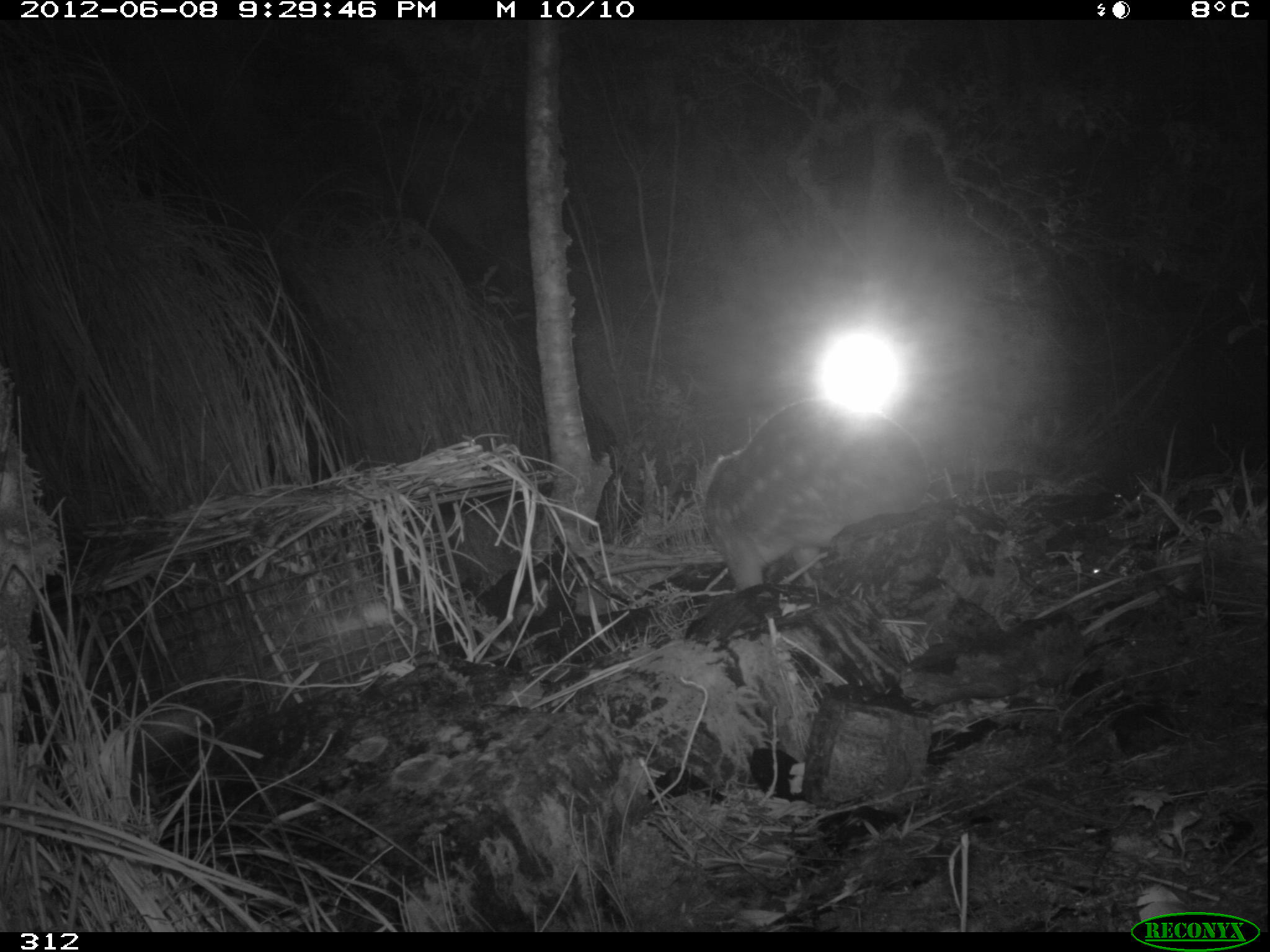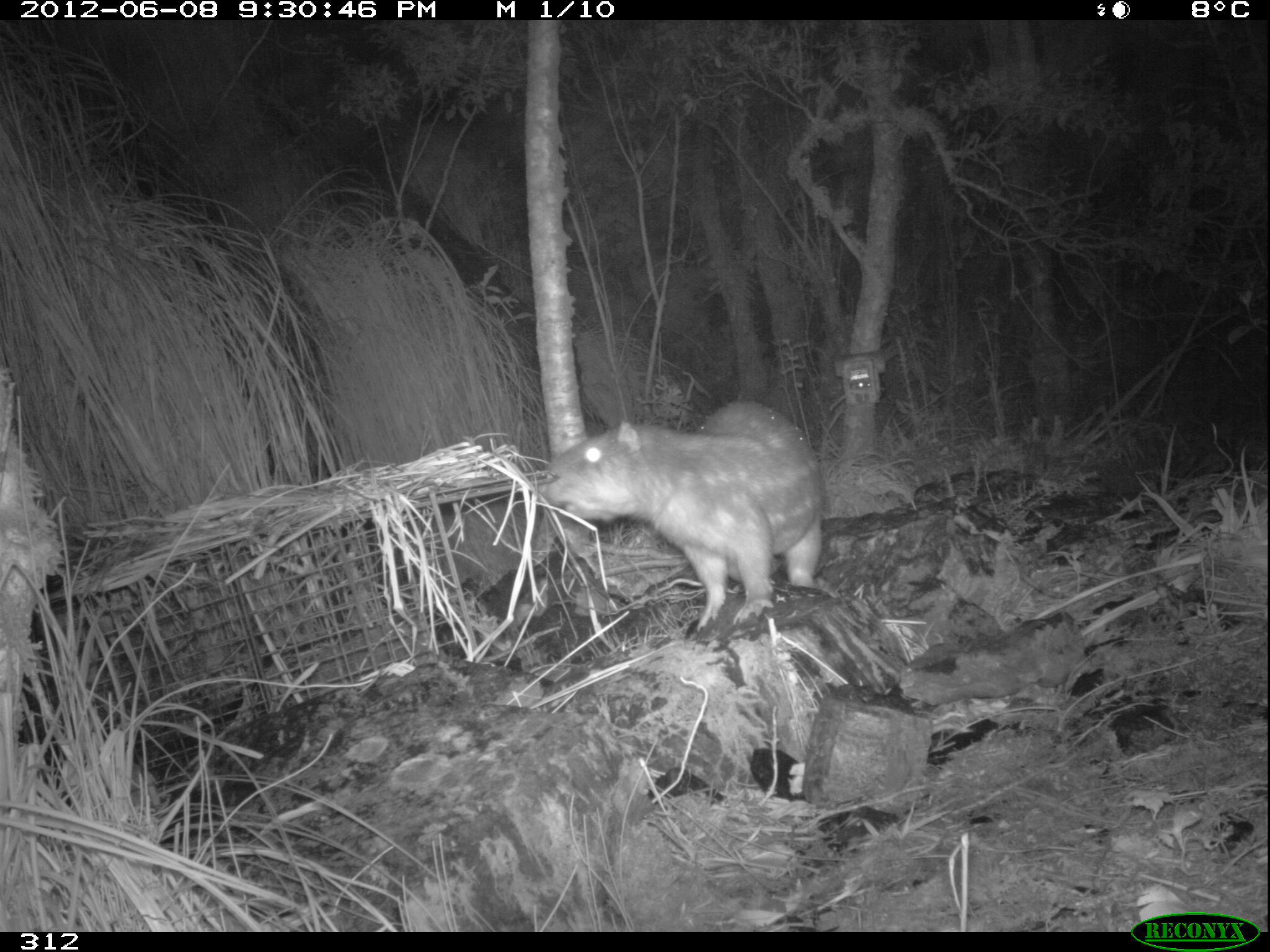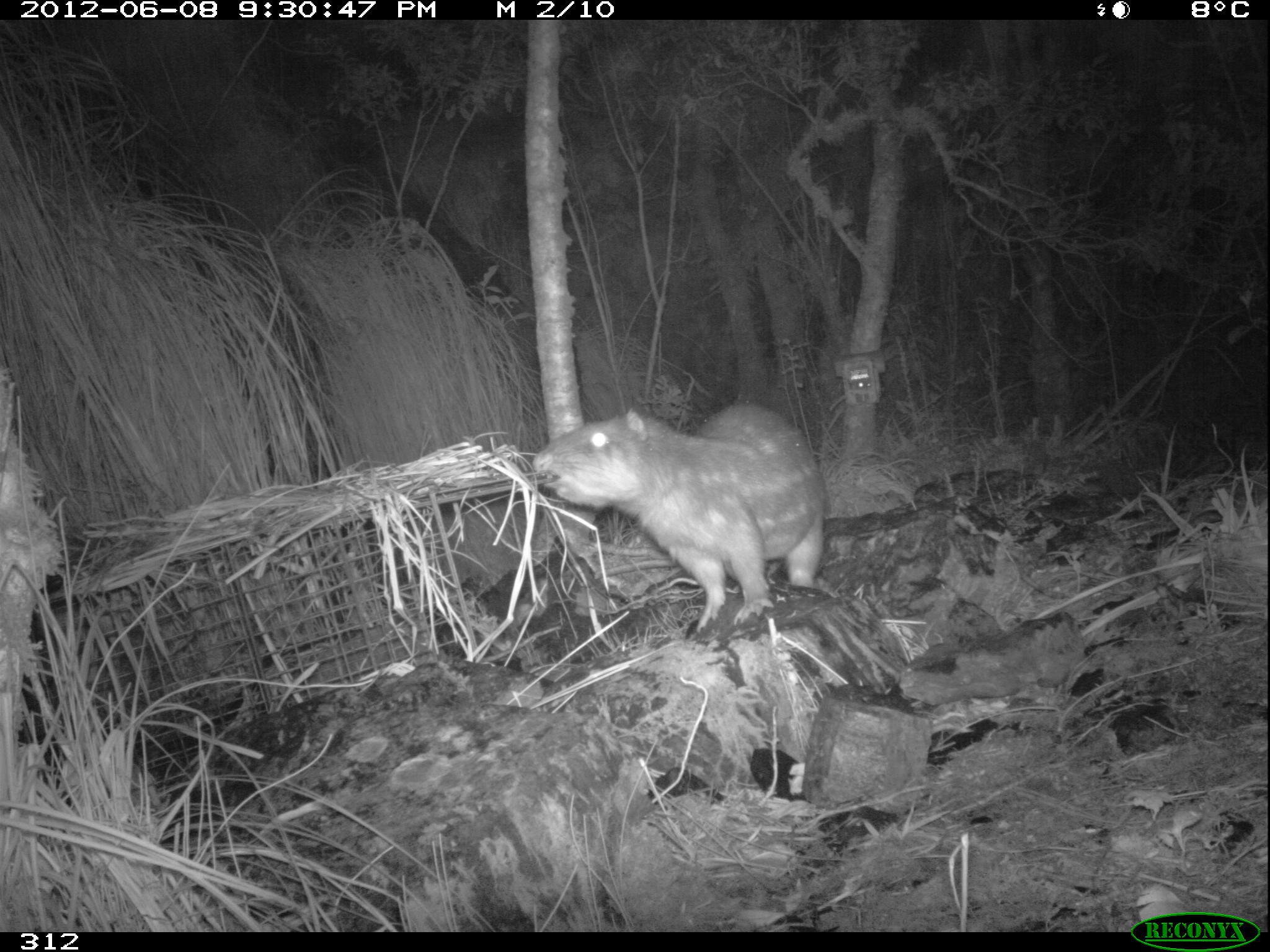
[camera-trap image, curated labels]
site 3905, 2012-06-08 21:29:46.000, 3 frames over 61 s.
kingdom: Animalia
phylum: Chordata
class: Mammalia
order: Rodentia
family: Cuniculidae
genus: Cuniculus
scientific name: Cuniculus taczanowskii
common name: mountain paca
Cuniculus taczanowskii (mountain paca).